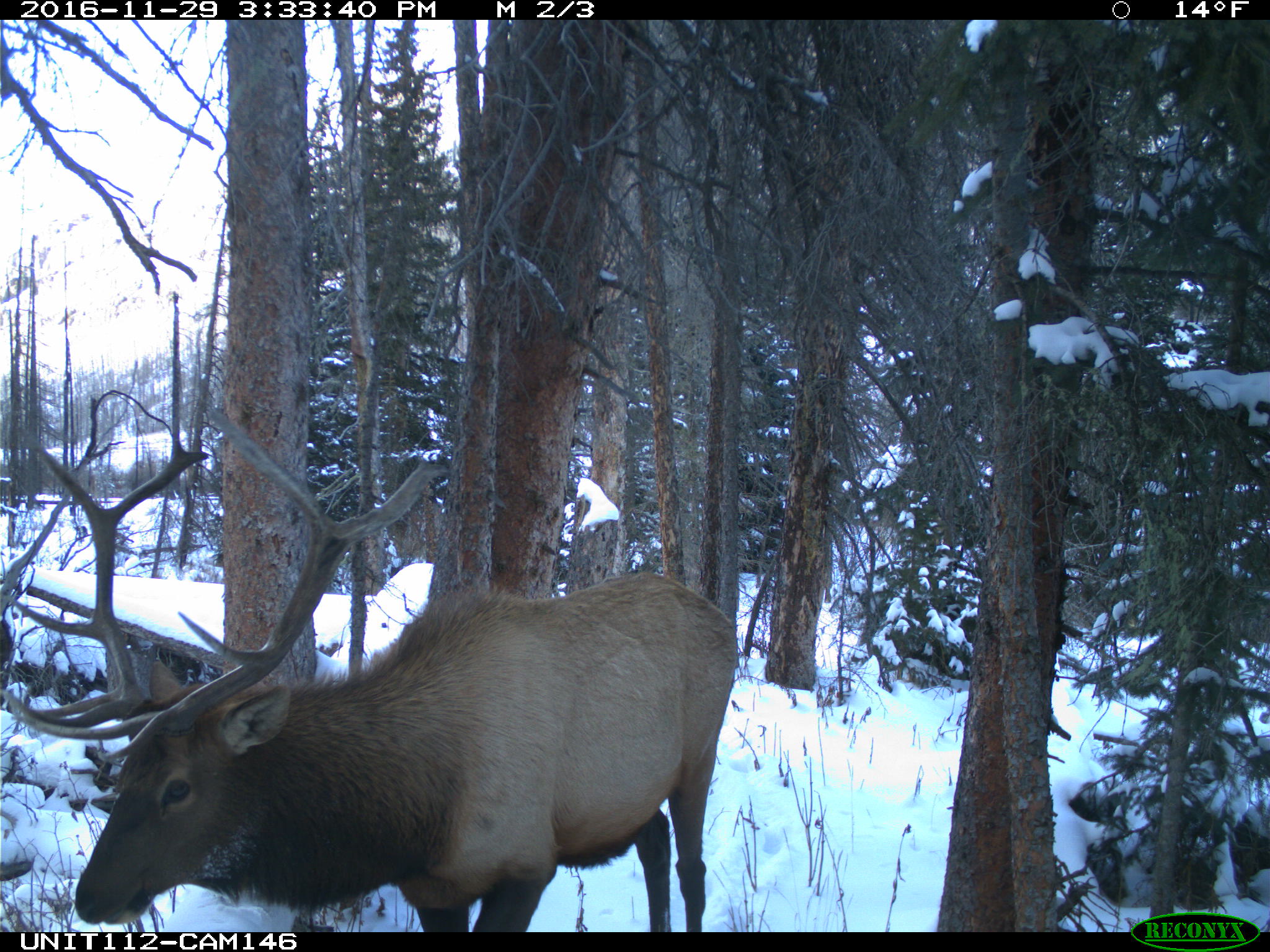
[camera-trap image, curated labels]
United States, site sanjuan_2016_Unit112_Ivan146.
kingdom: Animalia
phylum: Chordata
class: Mammalia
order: Artiodactyla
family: Cervidae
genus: Cervus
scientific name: Cervus elaphus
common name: red deer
Cervus elaphus (red deer).